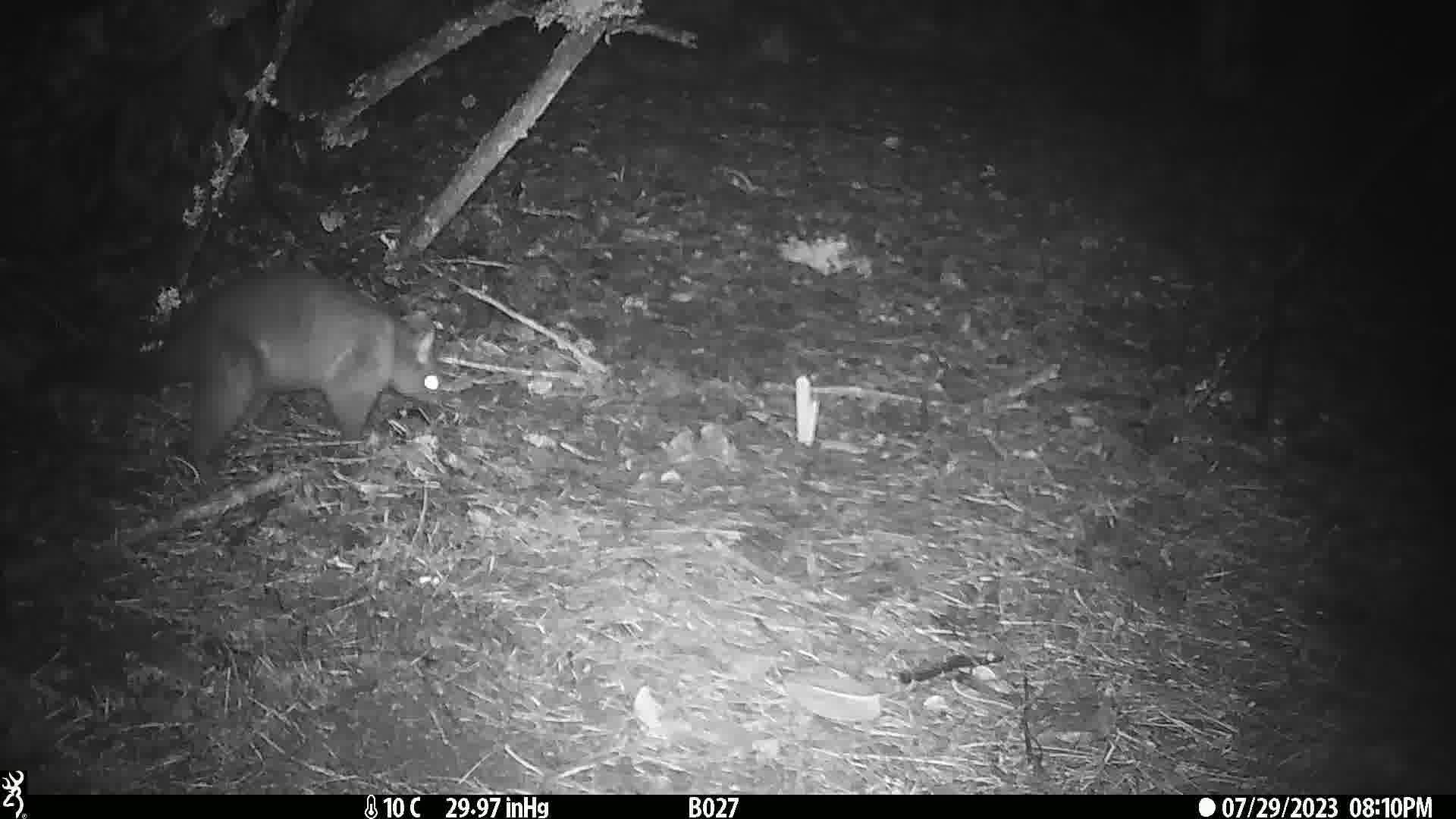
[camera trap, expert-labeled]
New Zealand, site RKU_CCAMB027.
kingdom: Animalia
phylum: Chordata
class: Mammalia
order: Diprotodontia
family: Phalangeridae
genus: Trichosurus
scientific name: Trichosurus vulpecula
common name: common brushtail possum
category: possum